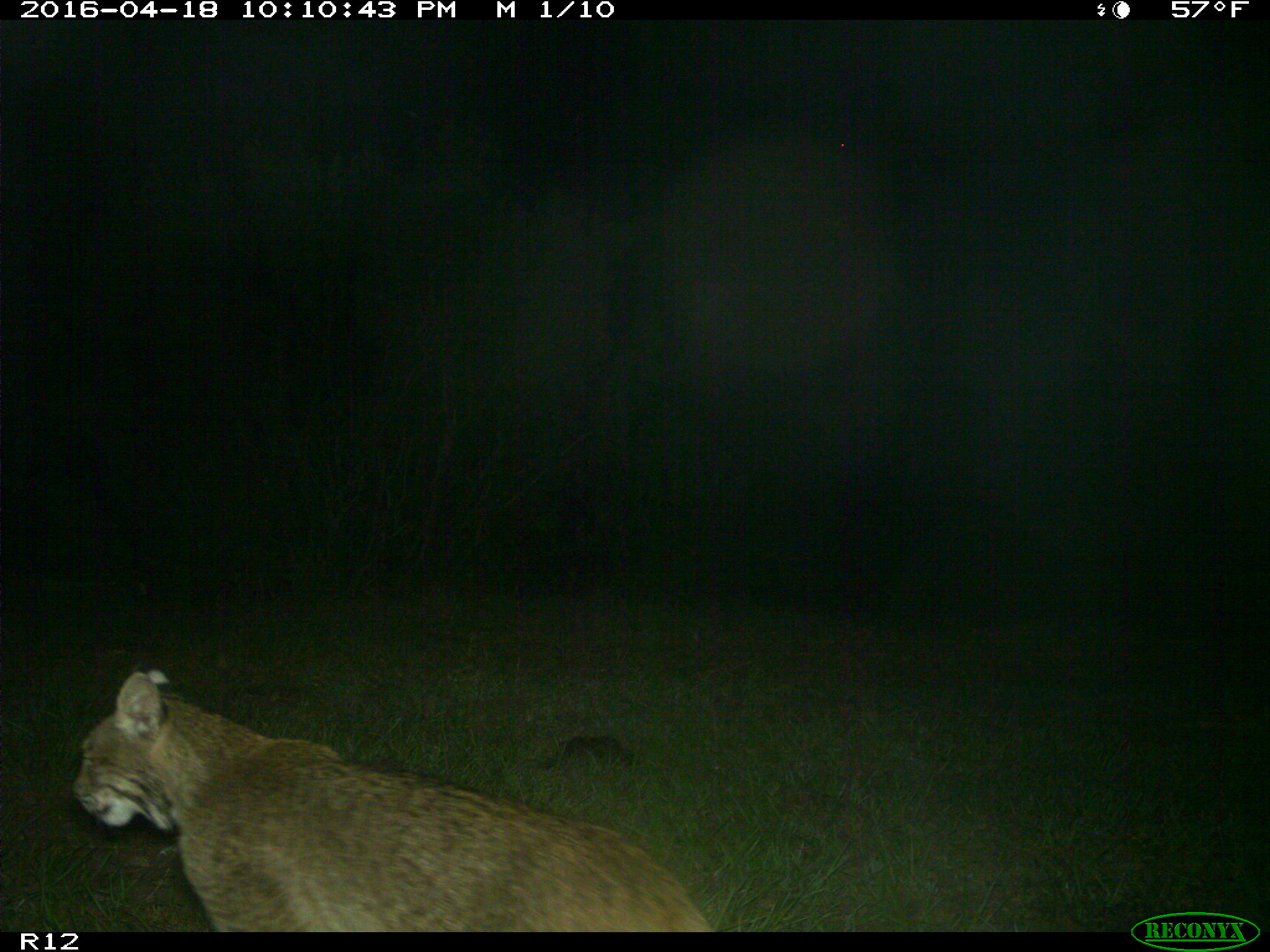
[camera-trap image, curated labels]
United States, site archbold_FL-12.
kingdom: Animalia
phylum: Chordata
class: Mammalia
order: Carnivora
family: Felidae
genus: Lynx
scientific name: Lynx rufus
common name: bobcat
Lynx rufus (bobcat).